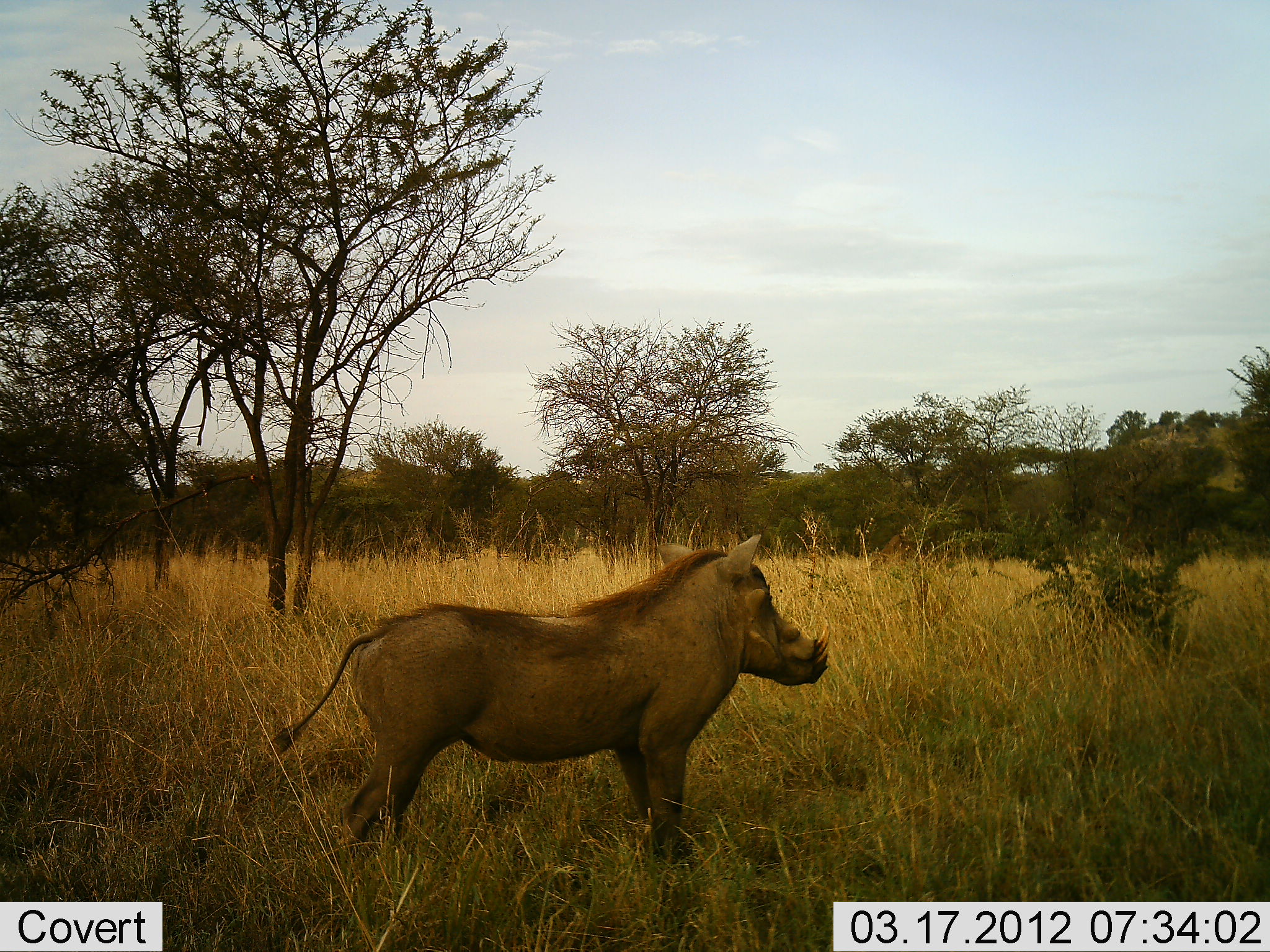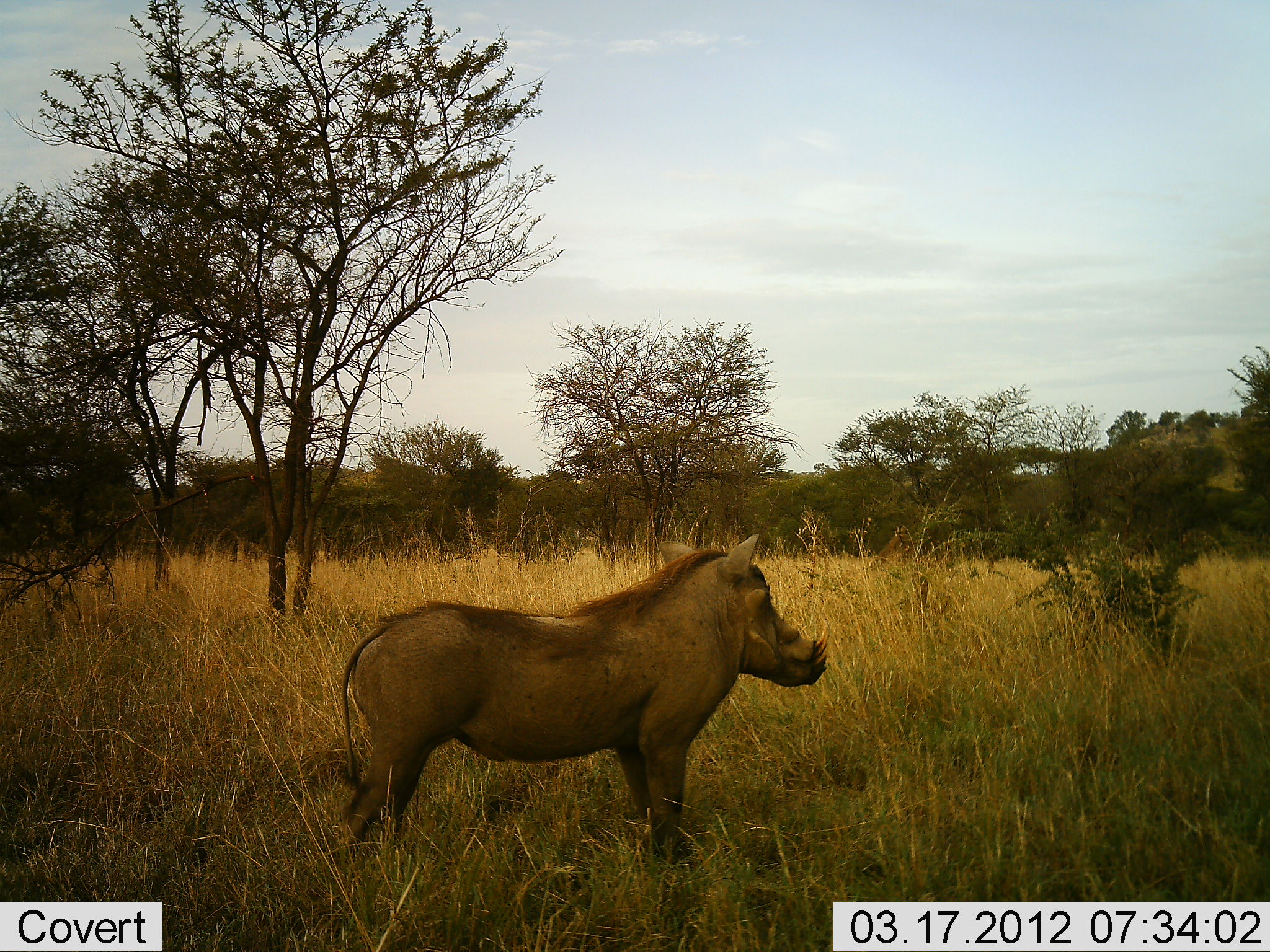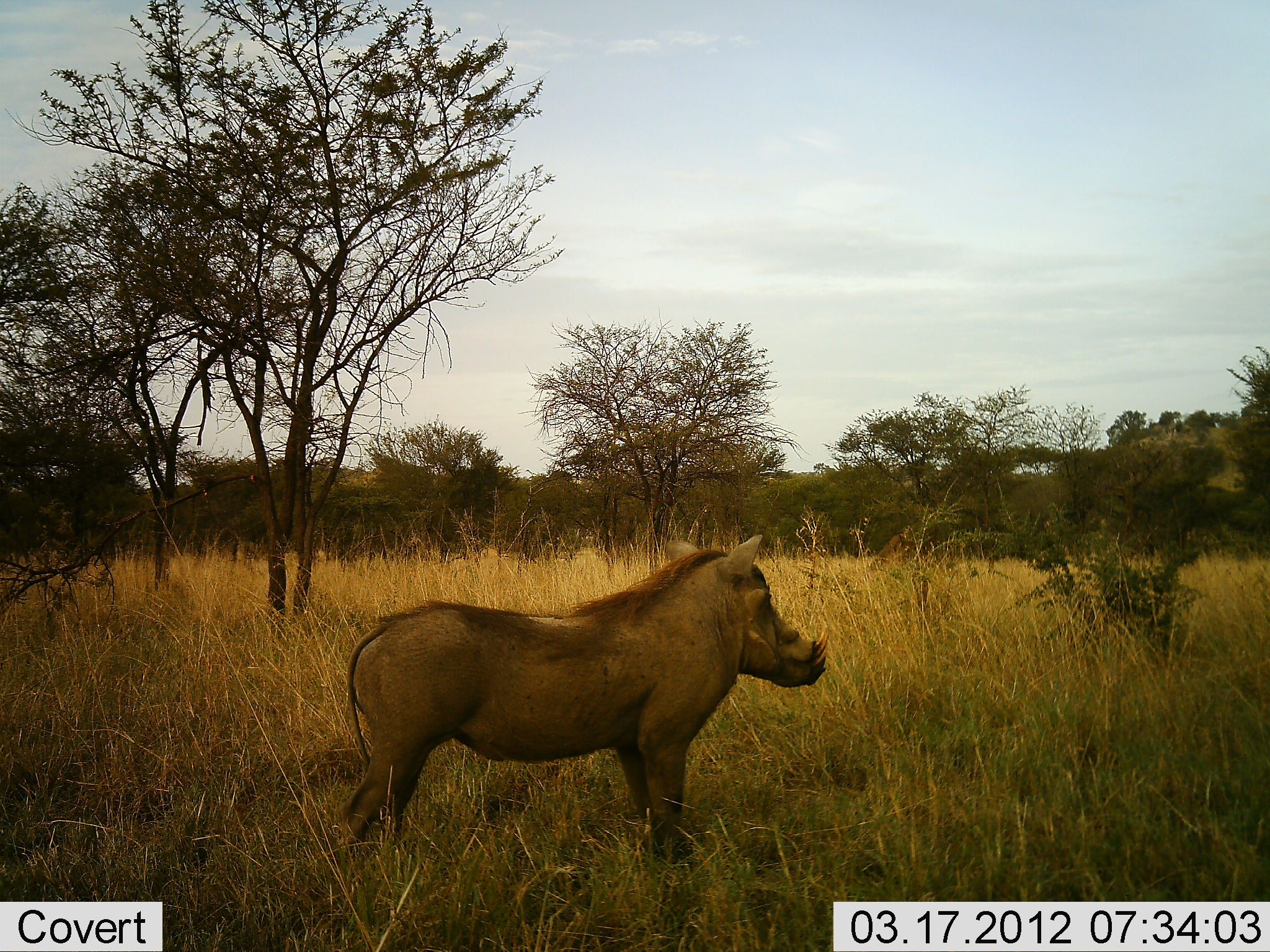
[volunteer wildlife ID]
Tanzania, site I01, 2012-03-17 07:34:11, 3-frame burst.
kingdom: Animalia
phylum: Chordata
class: Mammalia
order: Artiodactyla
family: Suidae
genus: Phacochoerus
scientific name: Phacochoerus africanus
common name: warthog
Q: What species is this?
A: Warthog (Phacochoerus africanus).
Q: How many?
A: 1.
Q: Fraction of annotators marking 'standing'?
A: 100%.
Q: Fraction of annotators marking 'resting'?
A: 0%.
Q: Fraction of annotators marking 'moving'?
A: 0%.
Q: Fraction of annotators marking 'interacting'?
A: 0%.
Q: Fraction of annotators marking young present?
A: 0%.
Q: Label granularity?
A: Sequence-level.